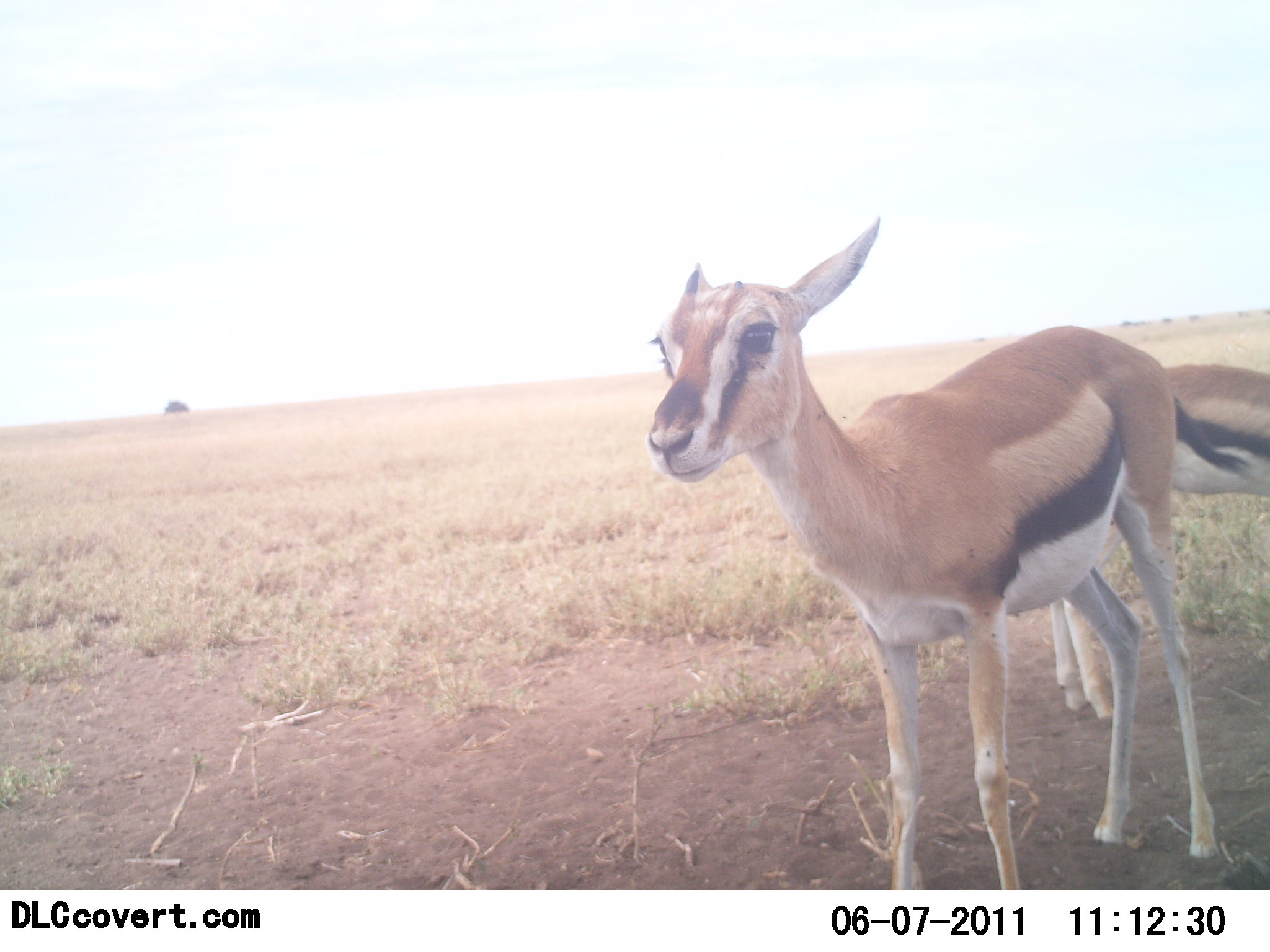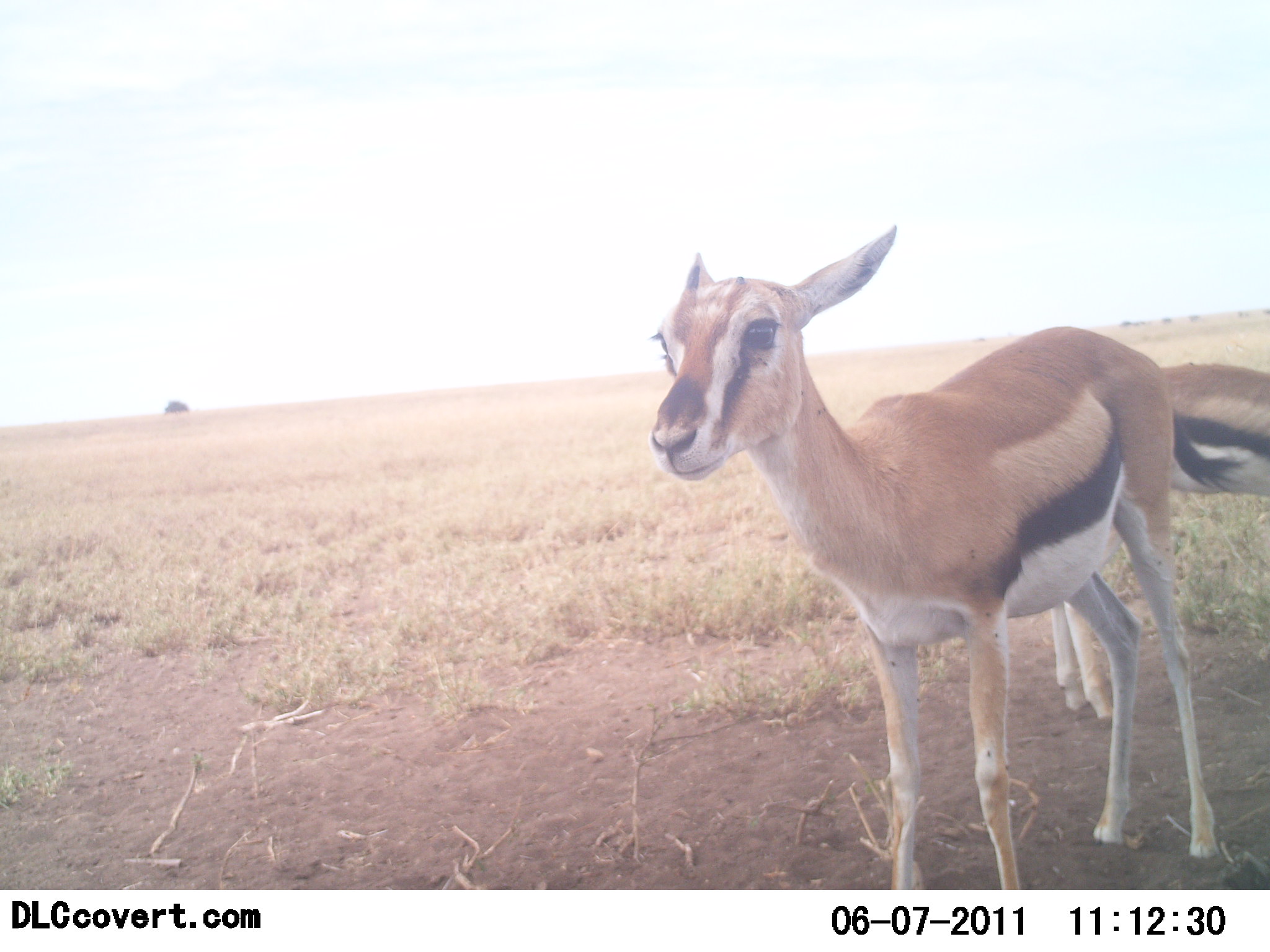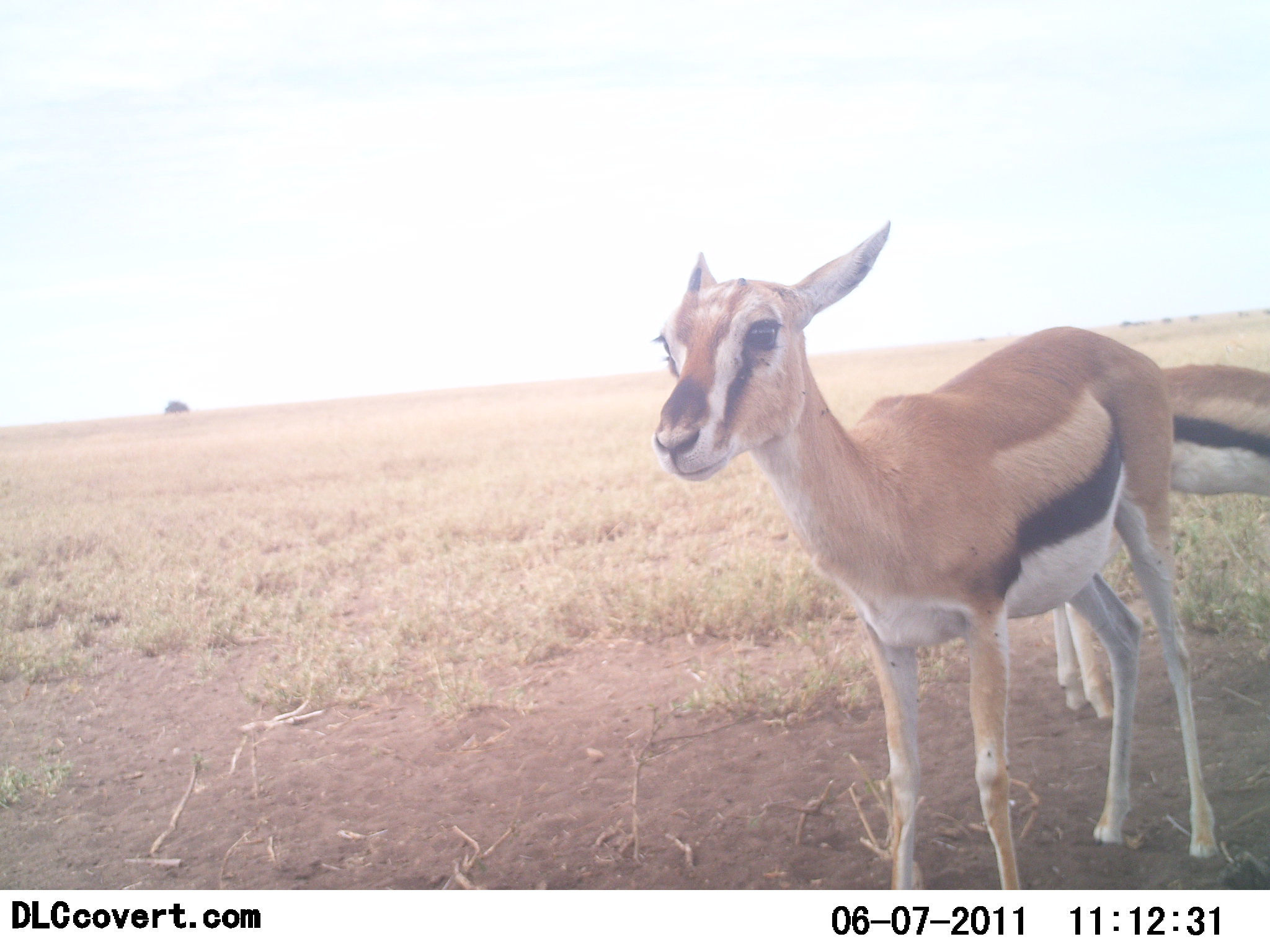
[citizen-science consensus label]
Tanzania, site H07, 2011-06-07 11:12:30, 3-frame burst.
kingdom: Animalia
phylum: Chordata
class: Mammalia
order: Artiodactyla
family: Bovidae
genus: Eudorcas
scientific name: Eudorcas thomsonii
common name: thomson's gazelle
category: gazellethomsons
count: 2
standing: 100%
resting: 14%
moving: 0%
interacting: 0%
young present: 14%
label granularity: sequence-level